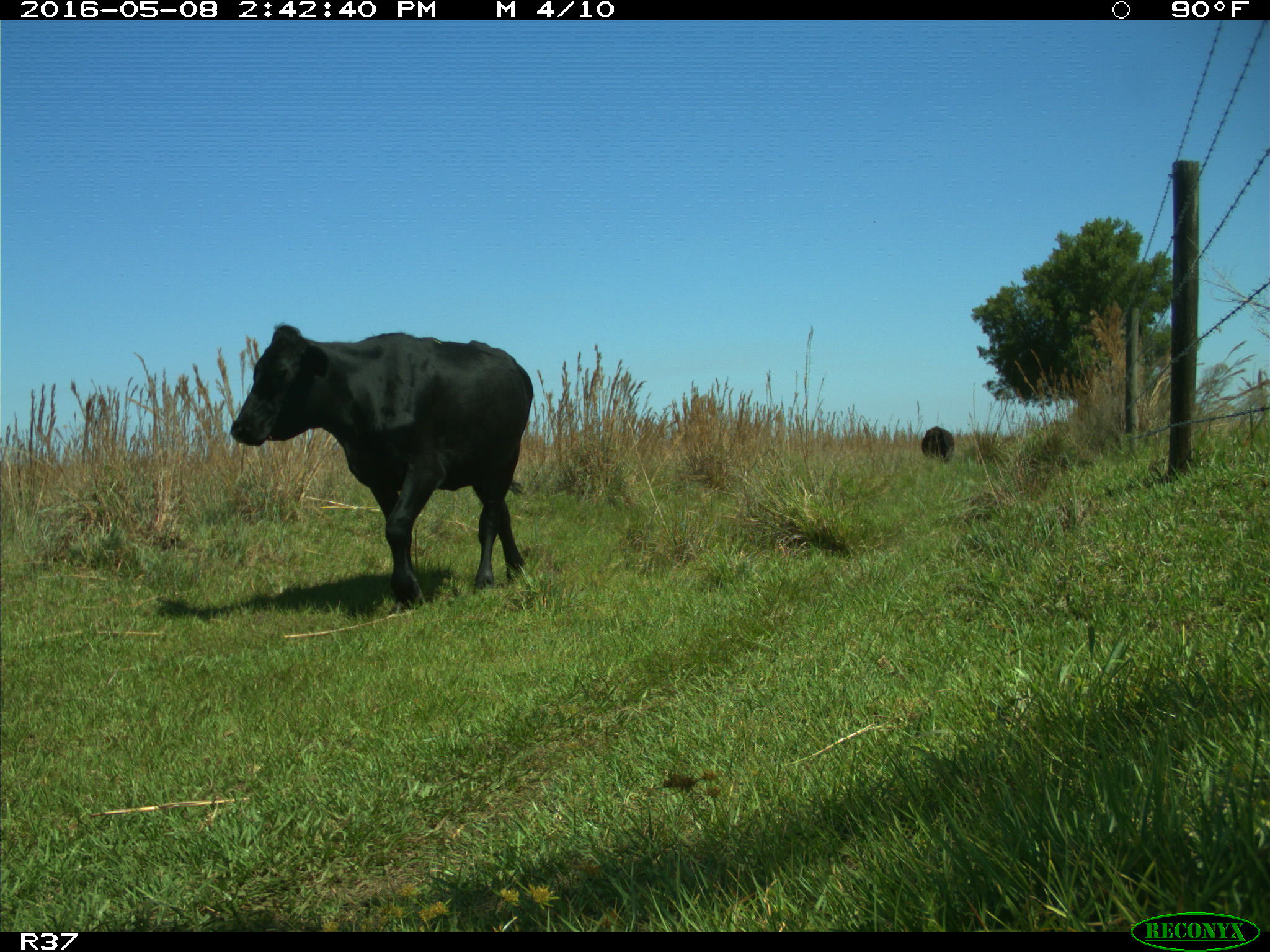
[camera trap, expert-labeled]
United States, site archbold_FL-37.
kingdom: Animalia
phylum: Chordata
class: Mammalia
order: Artiodactyla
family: Bovidae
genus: Bos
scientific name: Bos taurus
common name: domestic cow